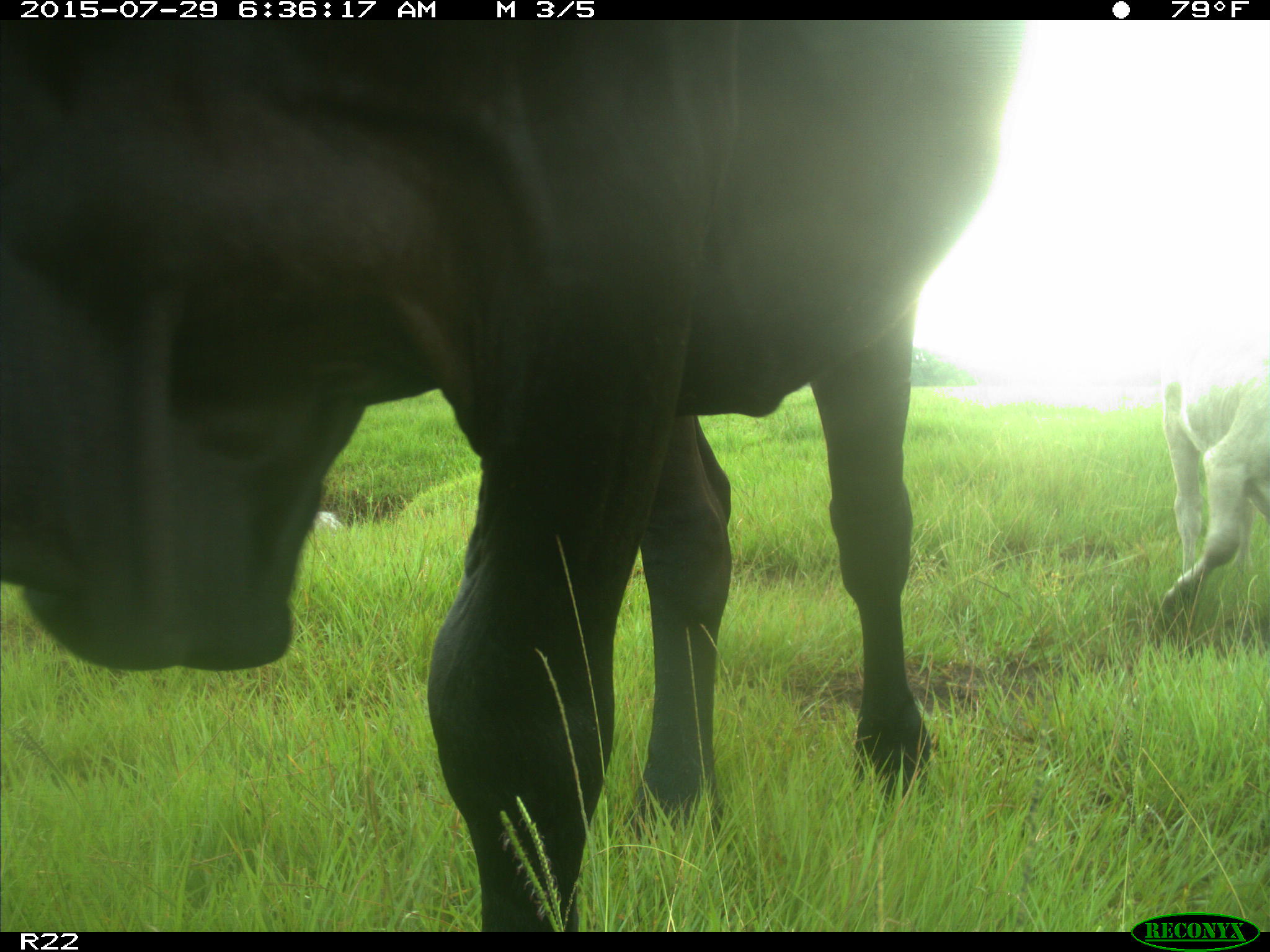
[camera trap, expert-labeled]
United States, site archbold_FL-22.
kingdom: Animalia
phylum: Chordata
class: Mammalia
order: Artiodactyla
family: Bovidae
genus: Bos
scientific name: Bos taurus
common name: domestic cow